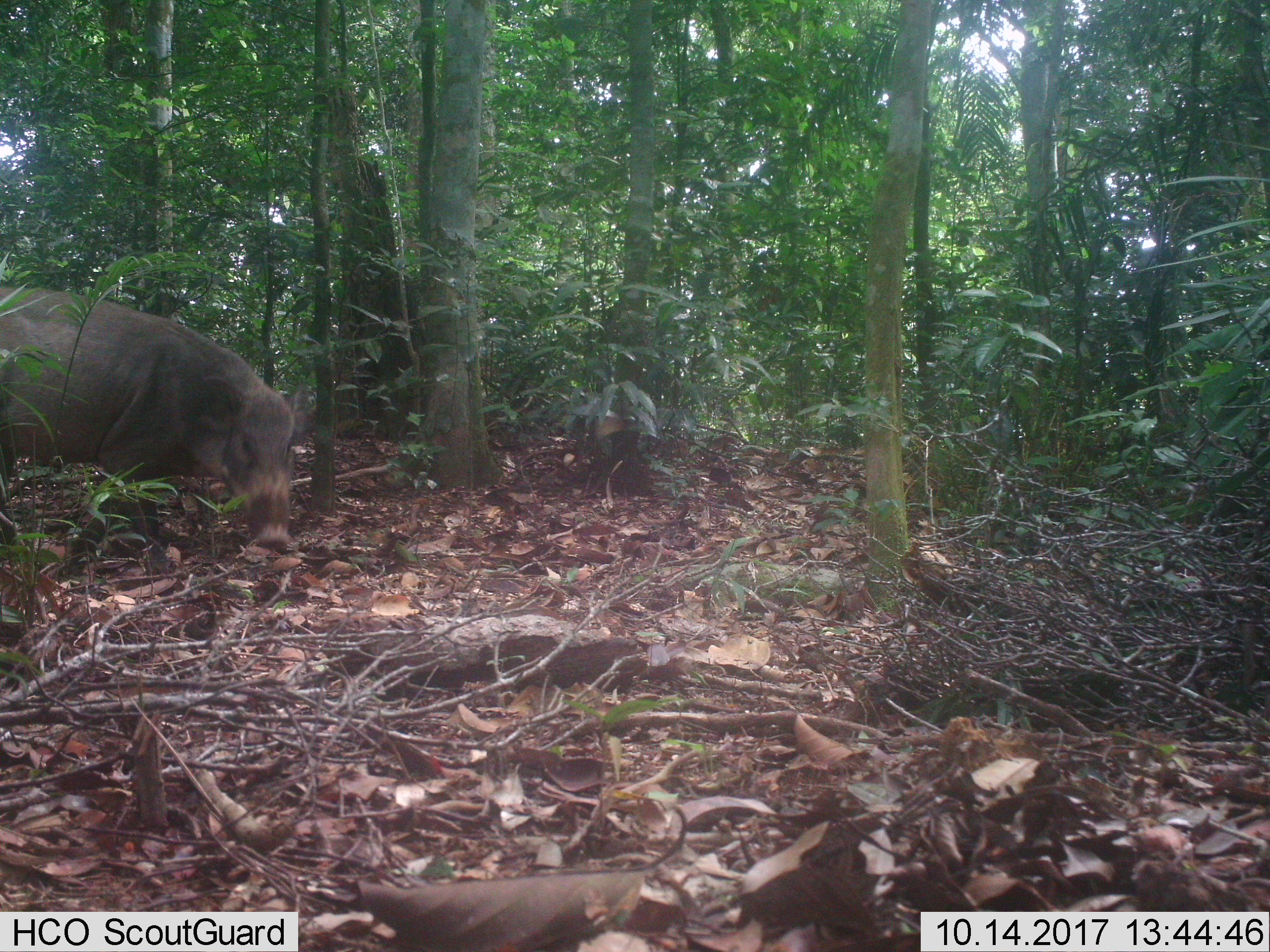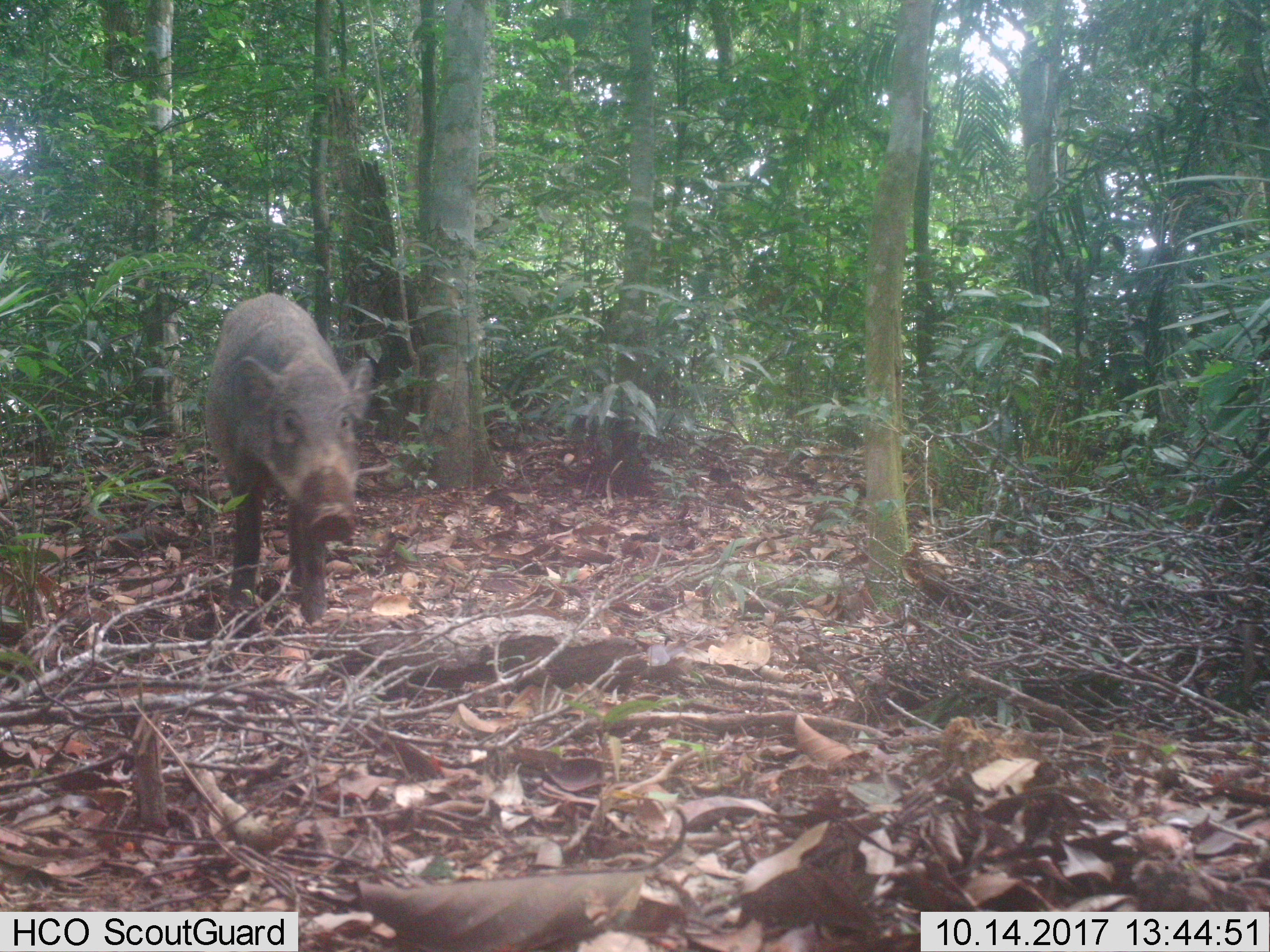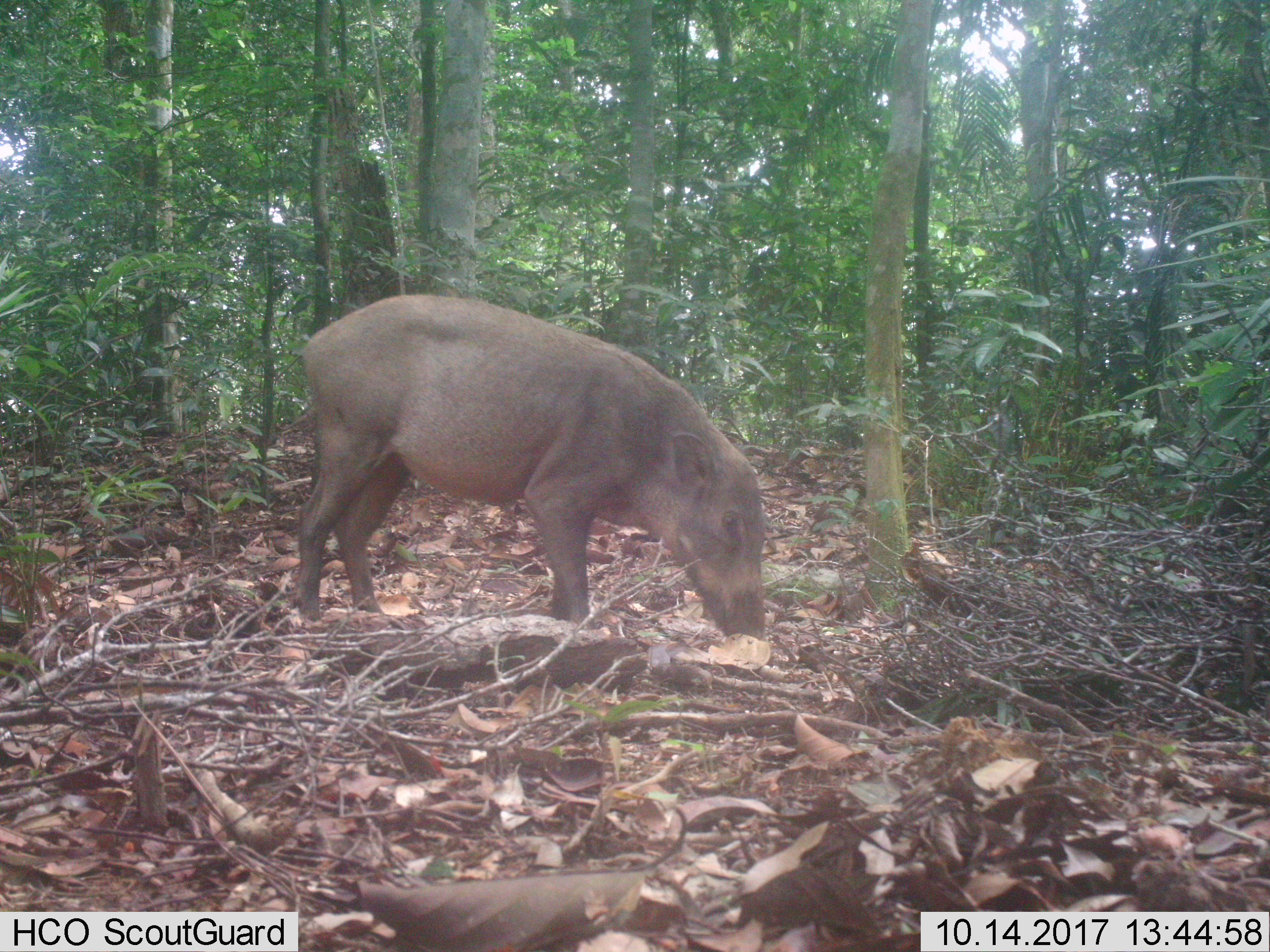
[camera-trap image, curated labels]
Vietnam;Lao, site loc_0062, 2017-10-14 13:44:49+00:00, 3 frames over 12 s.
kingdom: Animalia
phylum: Chordata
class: Mammalia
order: Artiodactyla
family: Suidae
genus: Sus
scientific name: Sus scrofa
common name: eurasian wild pig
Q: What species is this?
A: Eurasian wild pig (Sus scrofa).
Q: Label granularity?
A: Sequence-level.